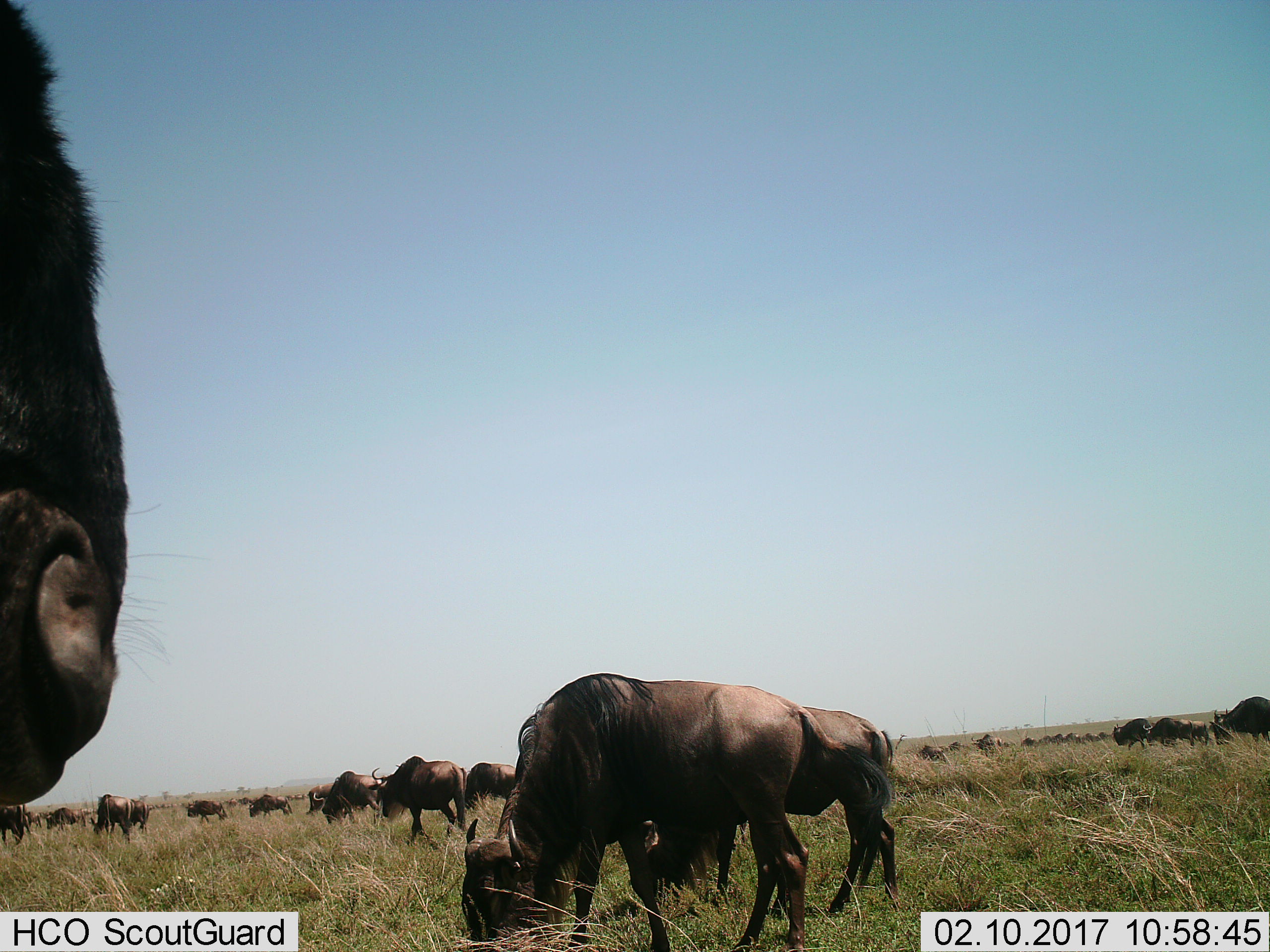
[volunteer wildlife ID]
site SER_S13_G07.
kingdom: Animalia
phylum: Chordata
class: Mammalia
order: Artiodactyla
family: Bovidae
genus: Connochaetes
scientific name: Connochaetes taurinus taurinus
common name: blue wildebeest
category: wildebeestblue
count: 11-50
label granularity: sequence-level